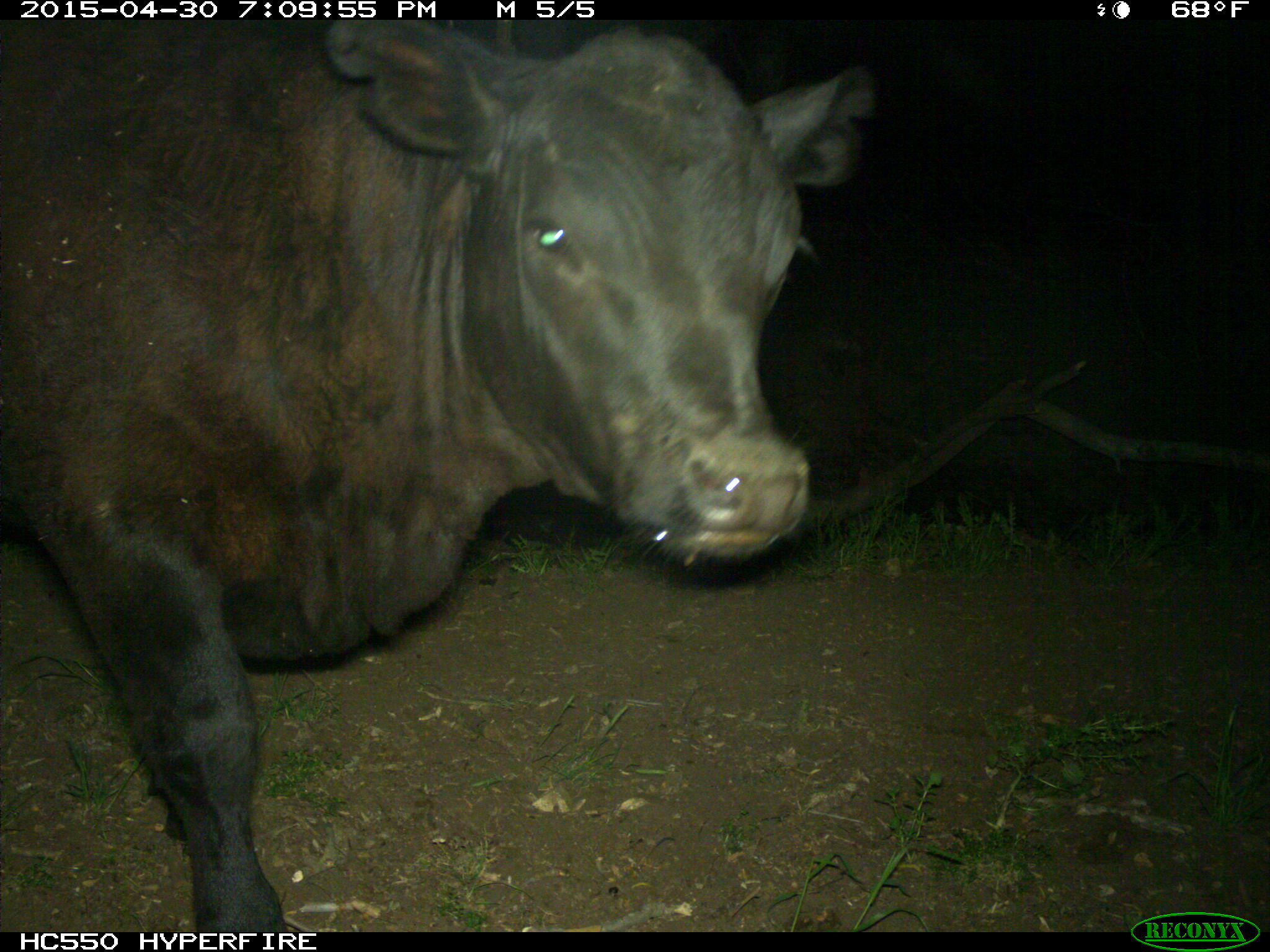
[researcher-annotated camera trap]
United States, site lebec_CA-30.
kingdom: Animalia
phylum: Chordata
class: Mammalia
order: Artiodactyla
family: Bovidae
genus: Bos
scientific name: Bos taurus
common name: domestic cow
Bos taurus (domestic cow).